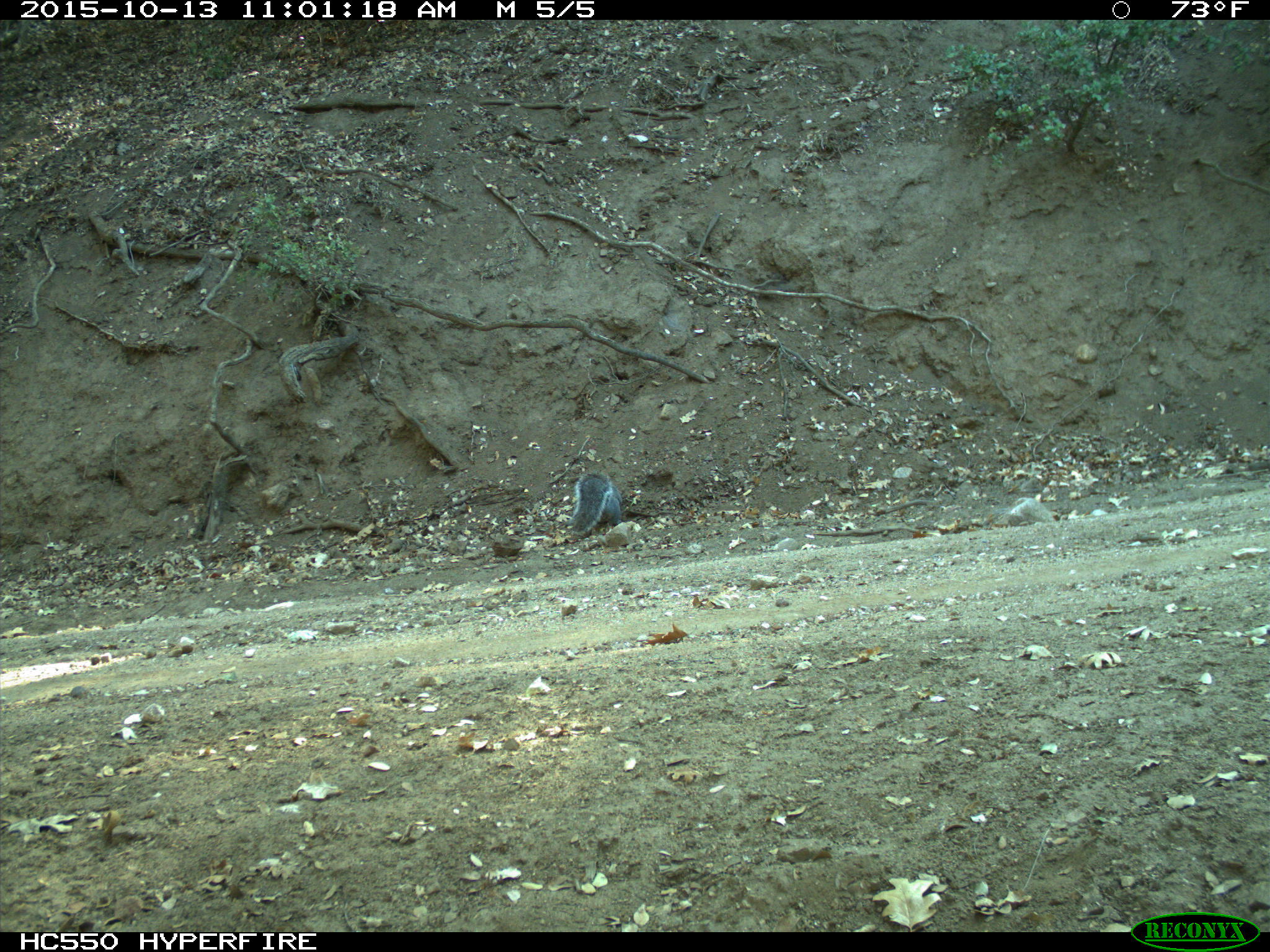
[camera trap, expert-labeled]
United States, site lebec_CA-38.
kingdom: Animalia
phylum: Chordata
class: Mammalia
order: Rodentia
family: Sciuridae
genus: Sciurus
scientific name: Sciurus carolinensis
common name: eastern gray squirrel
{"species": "Sciurus carolinensis (eastern gray squirrel)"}